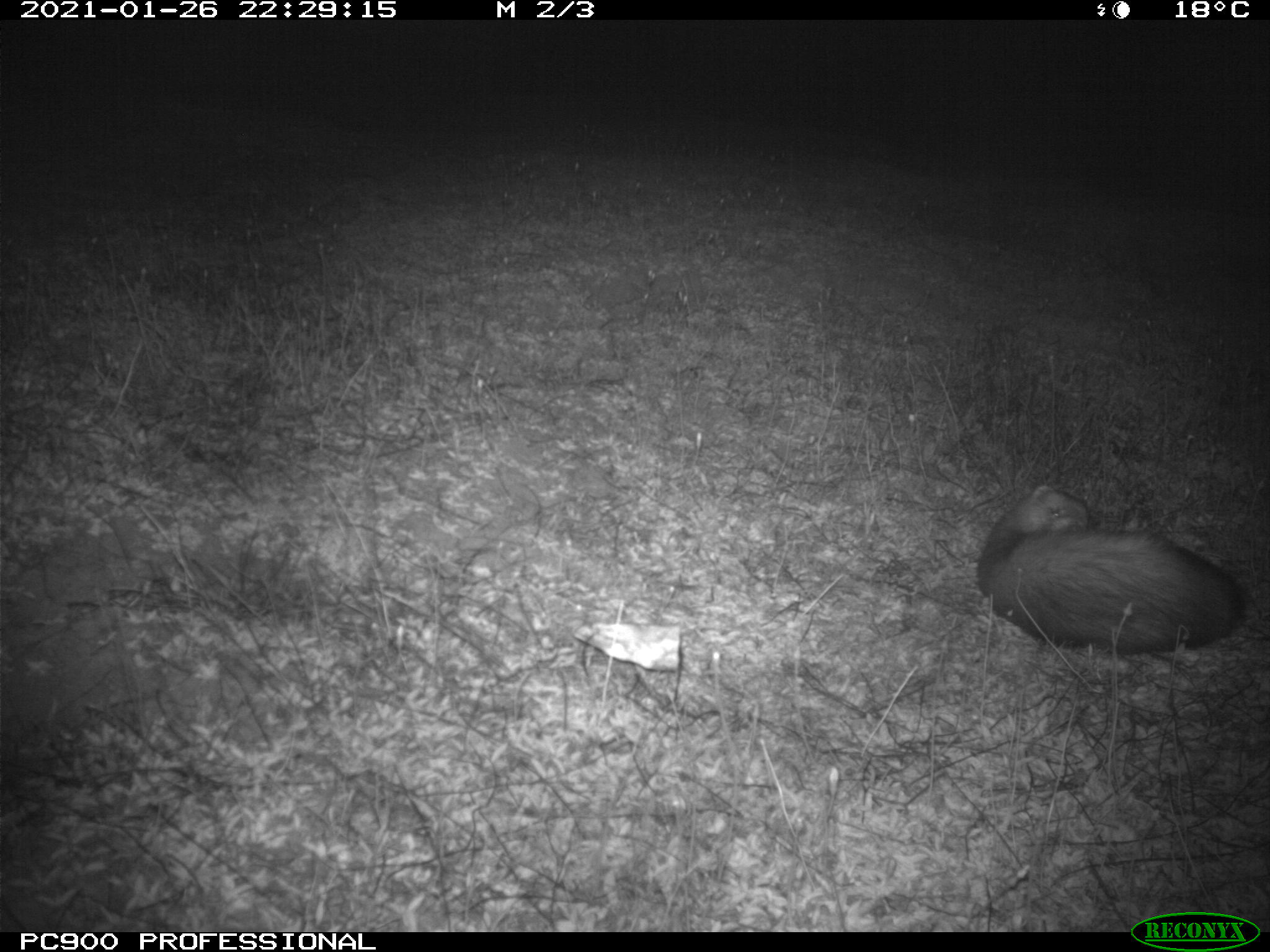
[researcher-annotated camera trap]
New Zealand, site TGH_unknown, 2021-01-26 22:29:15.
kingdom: Animalia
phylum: Chordata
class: Mammalia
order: Carnivora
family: Mustelidae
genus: Mustela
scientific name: Mustela furo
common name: ferret